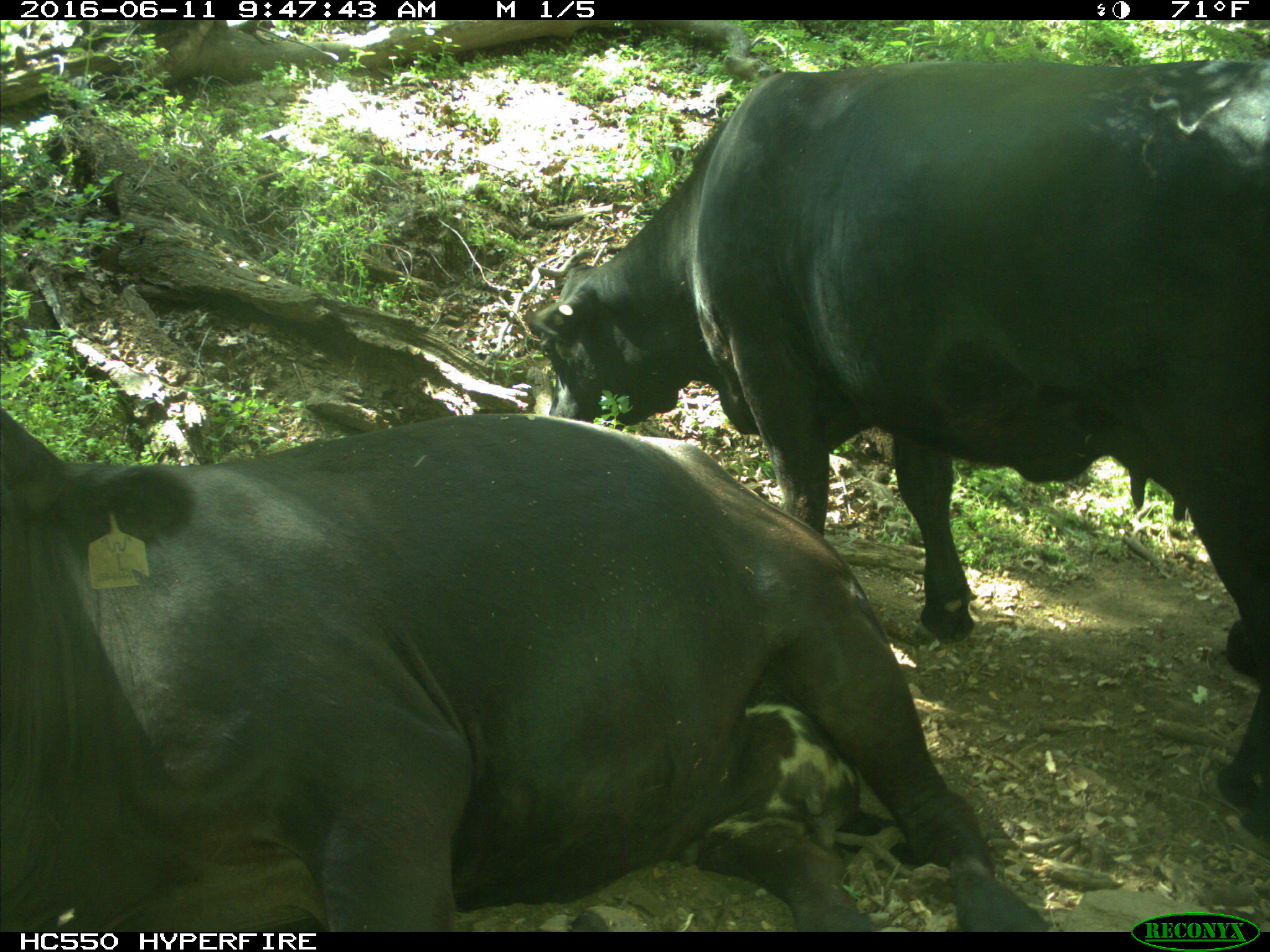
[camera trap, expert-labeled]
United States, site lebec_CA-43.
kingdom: Animalia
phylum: Chordata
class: Mammalia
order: Artiodactyla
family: Bovidae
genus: Bos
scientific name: Bos taurus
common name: domestic cow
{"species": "Bos taurus (domestic cow)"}